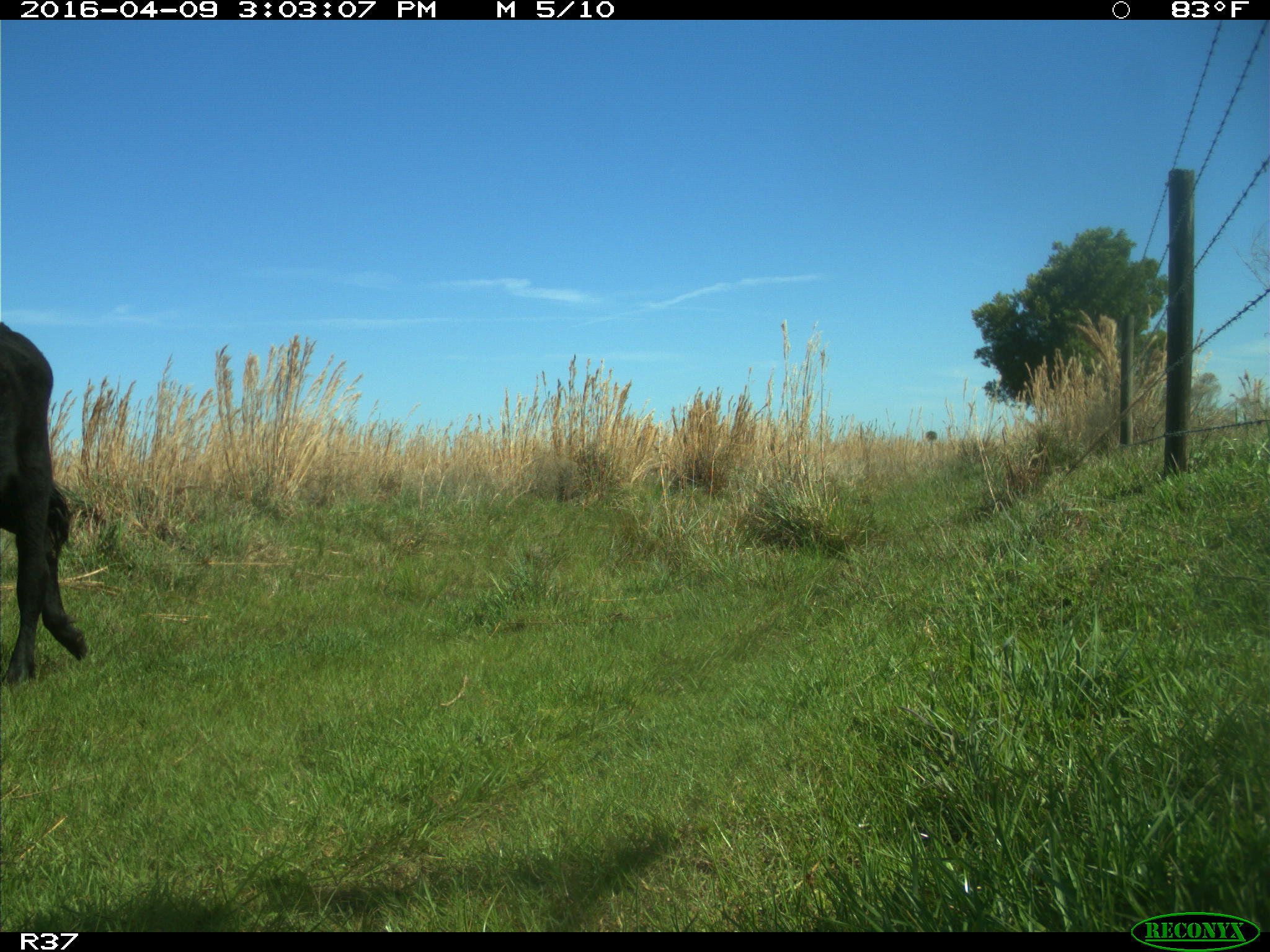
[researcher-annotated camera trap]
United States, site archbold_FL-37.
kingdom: Animalia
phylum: Chordata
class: Mammalia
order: Artiodactyla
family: Bovidae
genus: Bos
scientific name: Bos taurus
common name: domestic cow